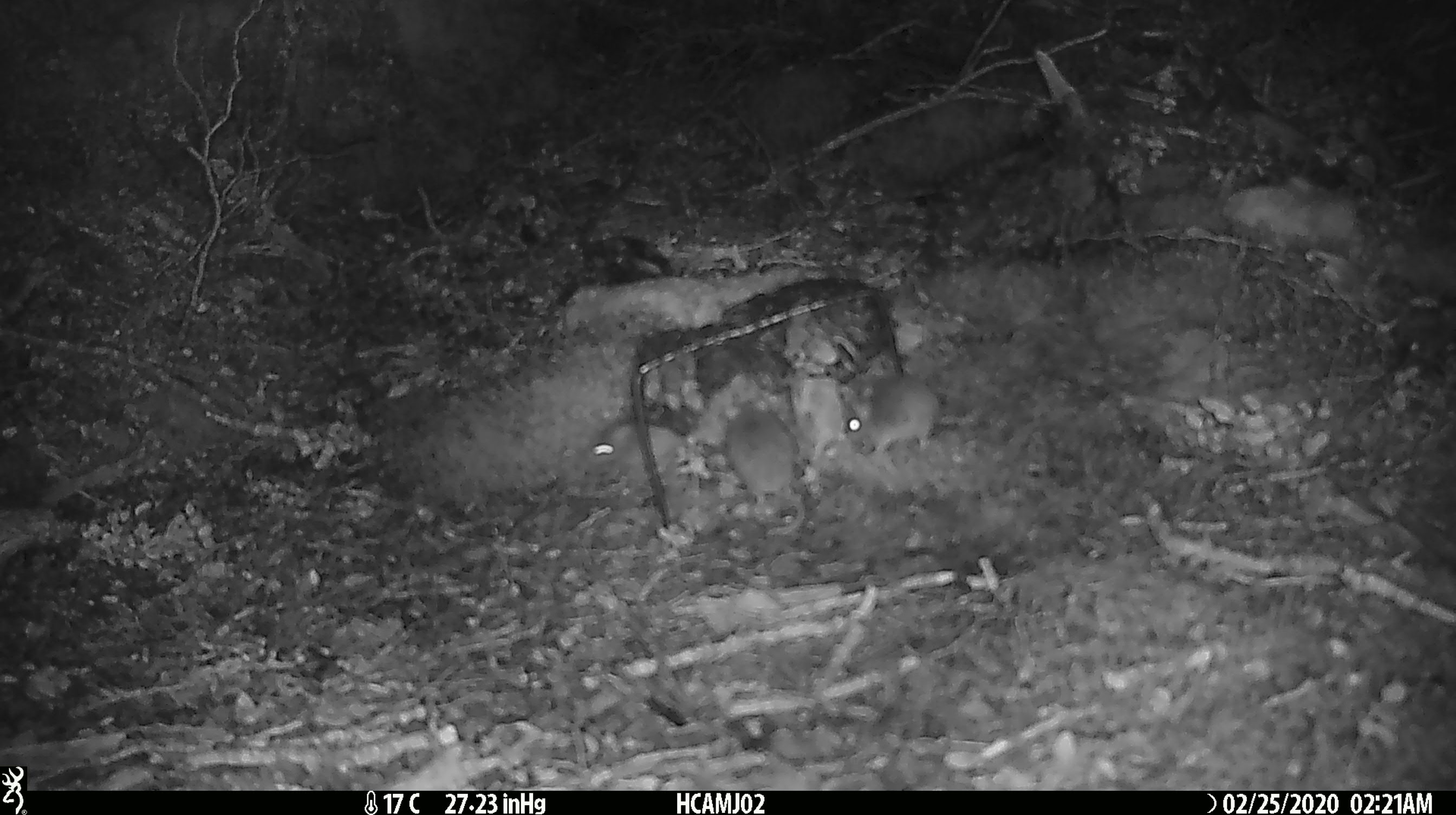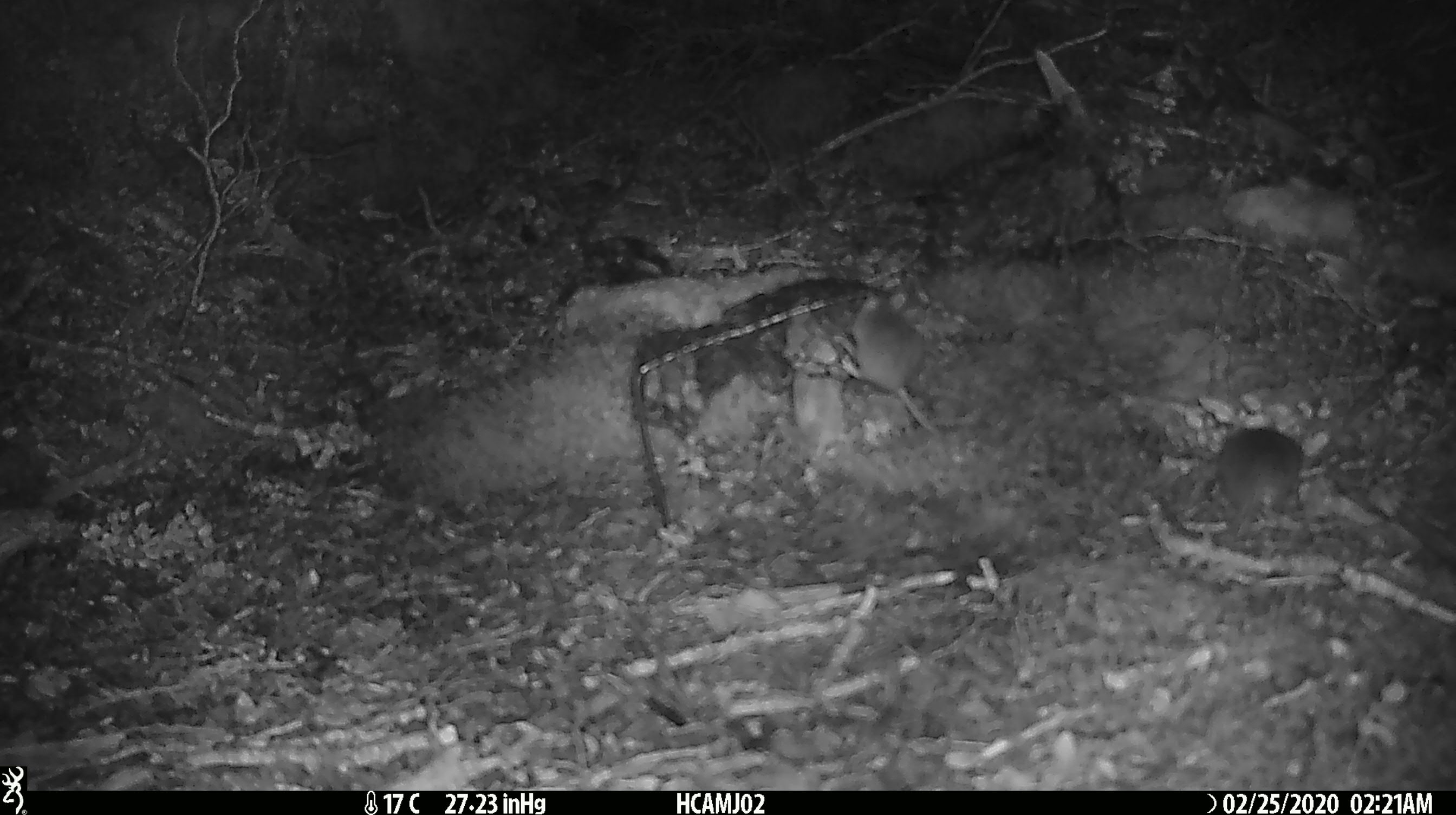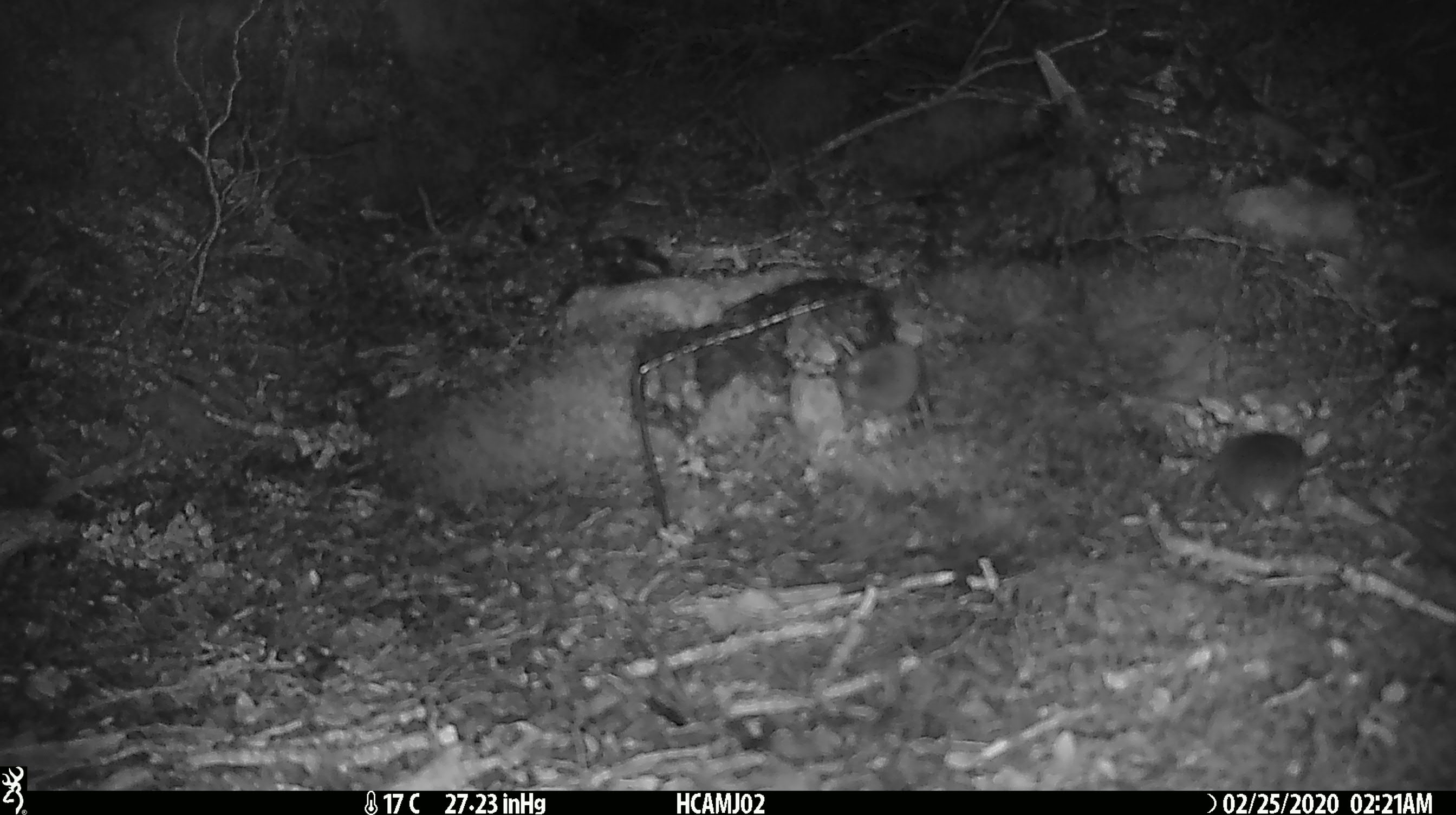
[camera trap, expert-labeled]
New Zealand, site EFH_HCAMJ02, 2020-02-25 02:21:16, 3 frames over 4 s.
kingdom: Animalia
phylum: Chordata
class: Mammalia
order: Rodentia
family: Muridae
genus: Mus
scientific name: Mus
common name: mouse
Mouse (Mus).